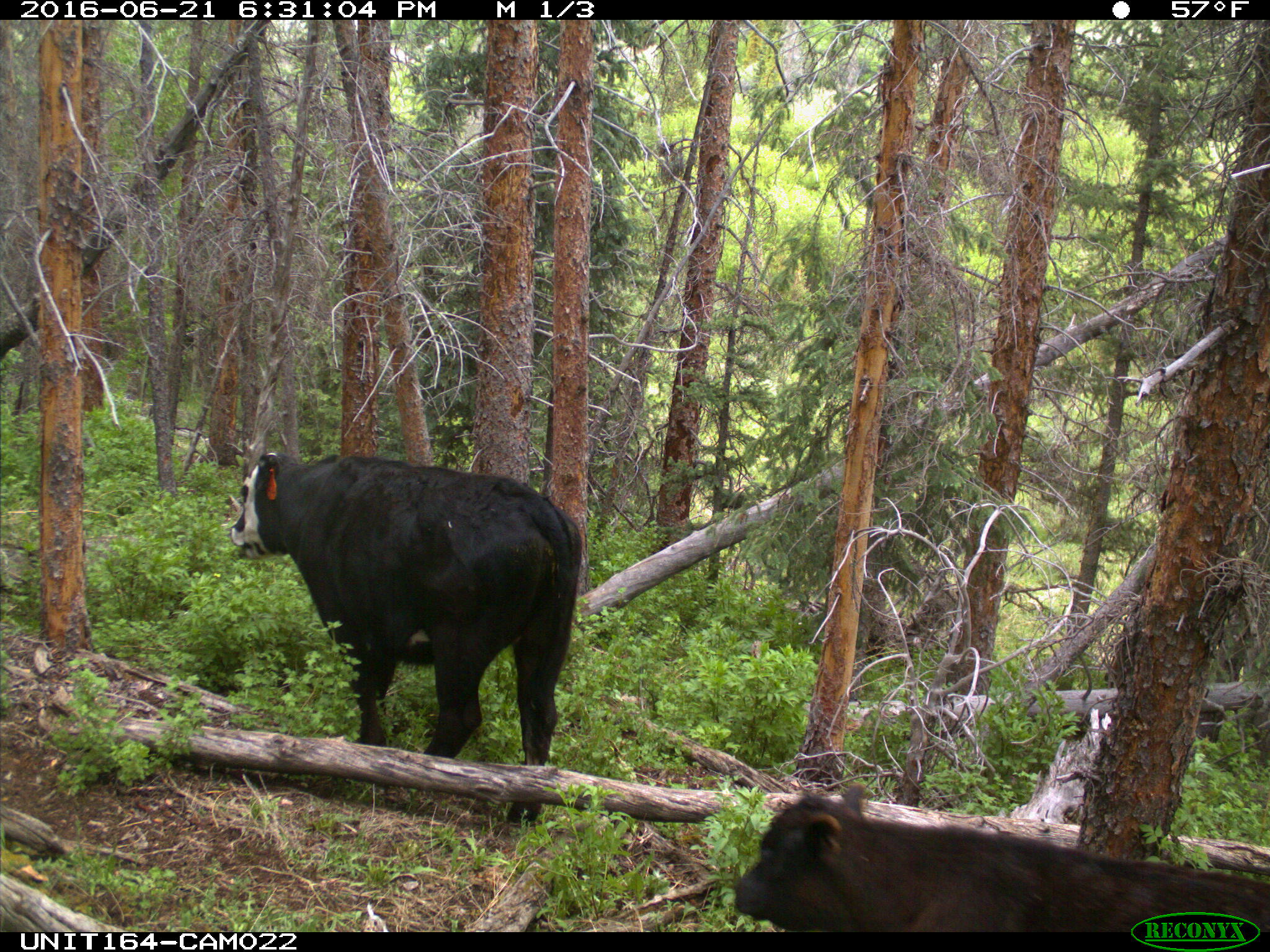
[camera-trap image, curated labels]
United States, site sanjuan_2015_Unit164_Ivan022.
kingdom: Animalia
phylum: Chordata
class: Mammalia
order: Artiodactyla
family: Bovidae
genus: Bos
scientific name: Bos taurus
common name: domestic cow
Bos taurus (domestic cow).